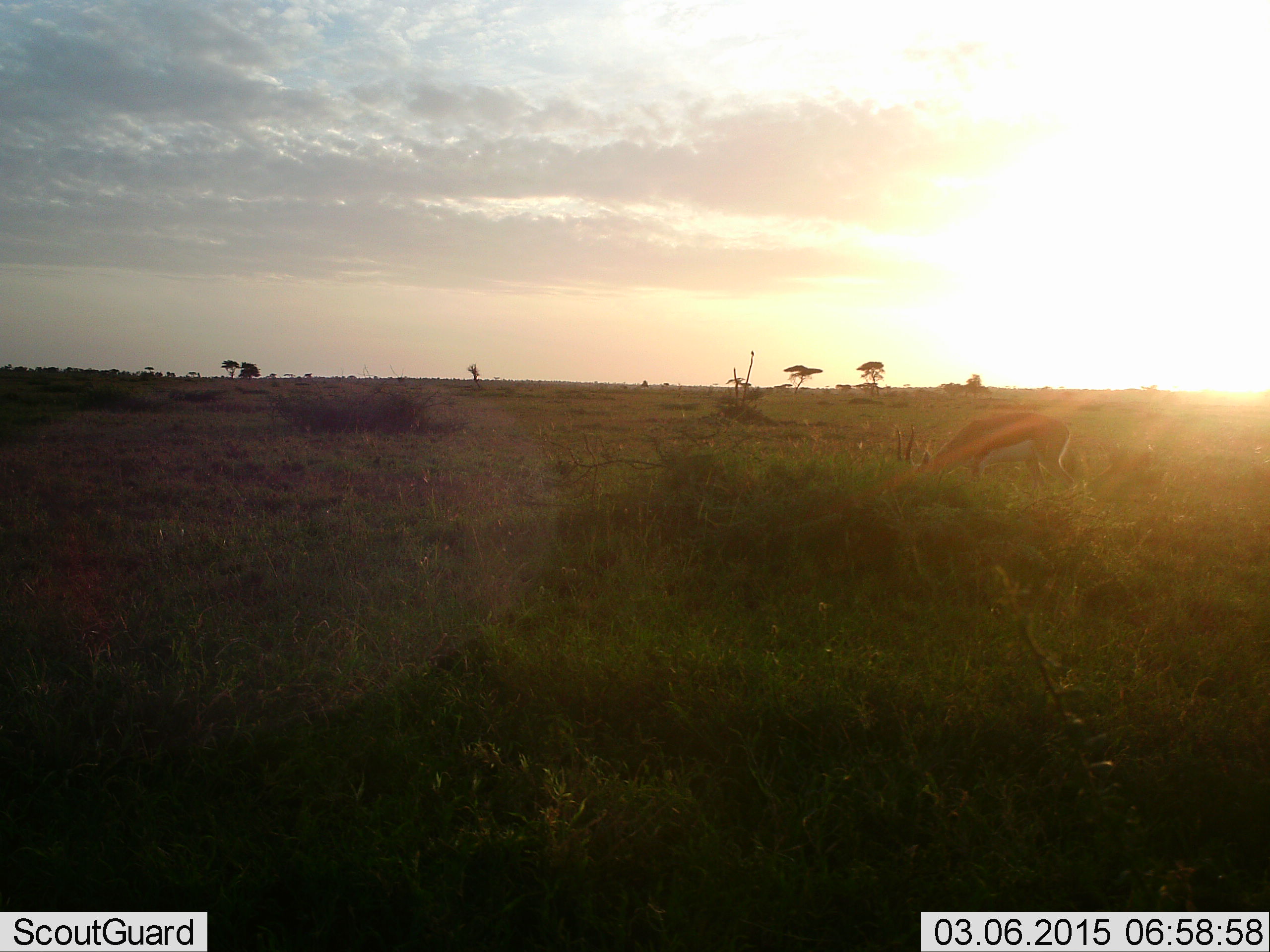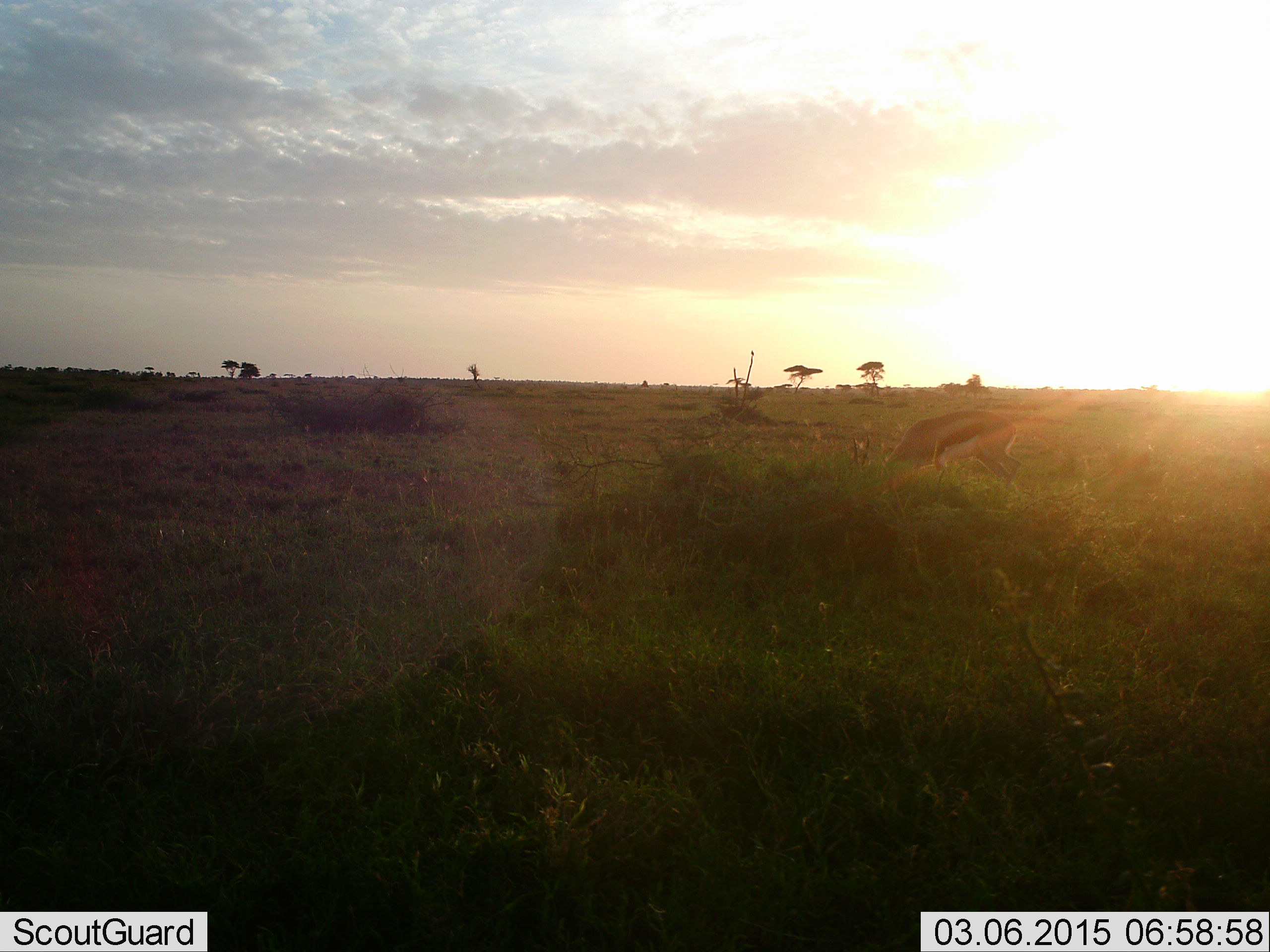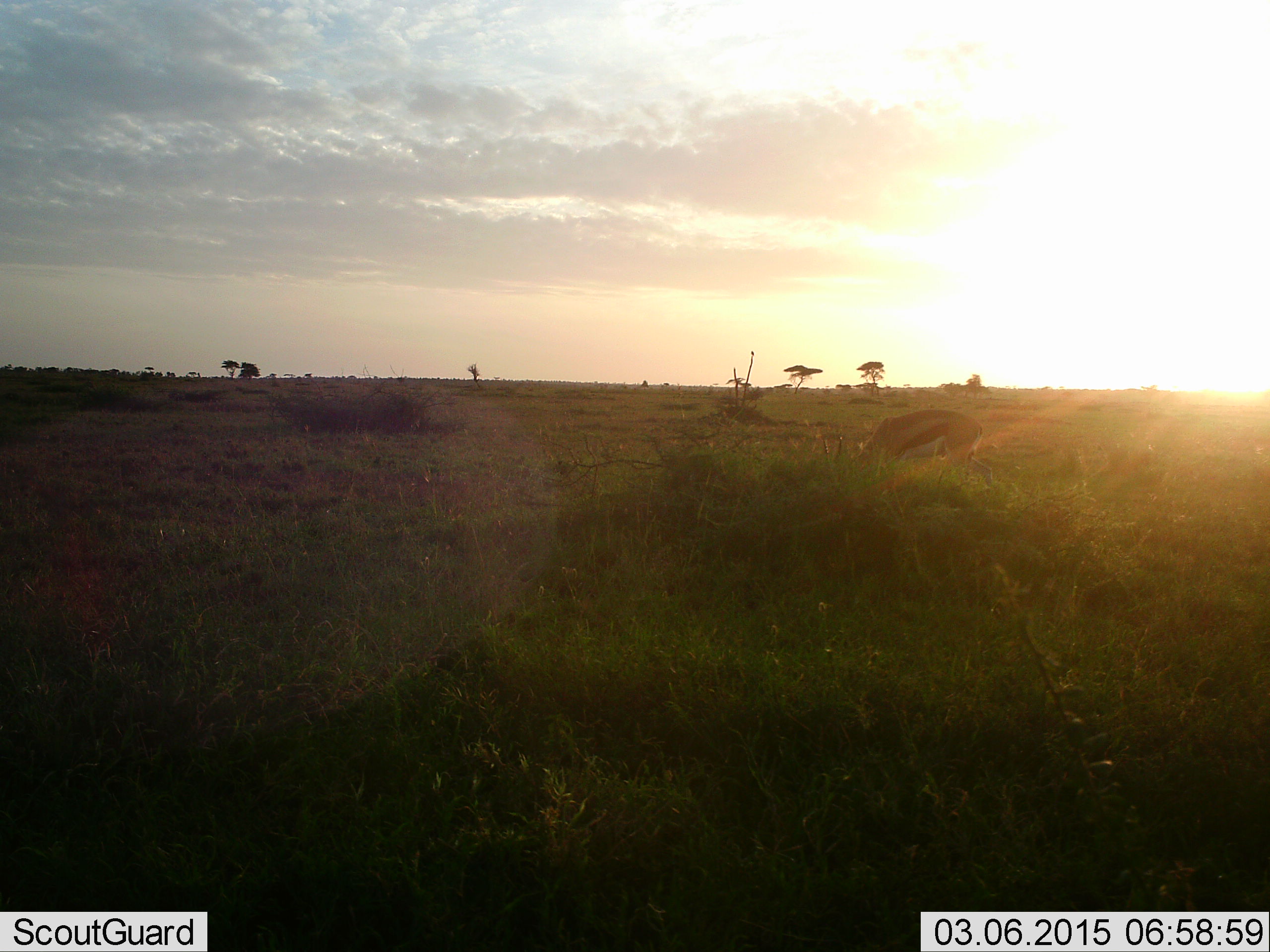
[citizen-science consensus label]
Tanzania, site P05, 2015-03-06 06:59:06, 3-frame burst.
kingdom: Animalia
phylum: Chordata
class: Mammalia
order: Artiodactyla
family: Bovidae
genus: Eudorcas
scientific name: Eudorcas thomsonii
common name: thomson's gazelle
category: gazellethomsons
Gazellethomsons (thomson's gazelle) (Eudorcas thomsonii), count 1. Behavior (volunteer vote fractions): standing 10%, resting 0%, moving 40%, interacting 0%. Young present (vote fraction): 0%. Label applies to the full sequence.